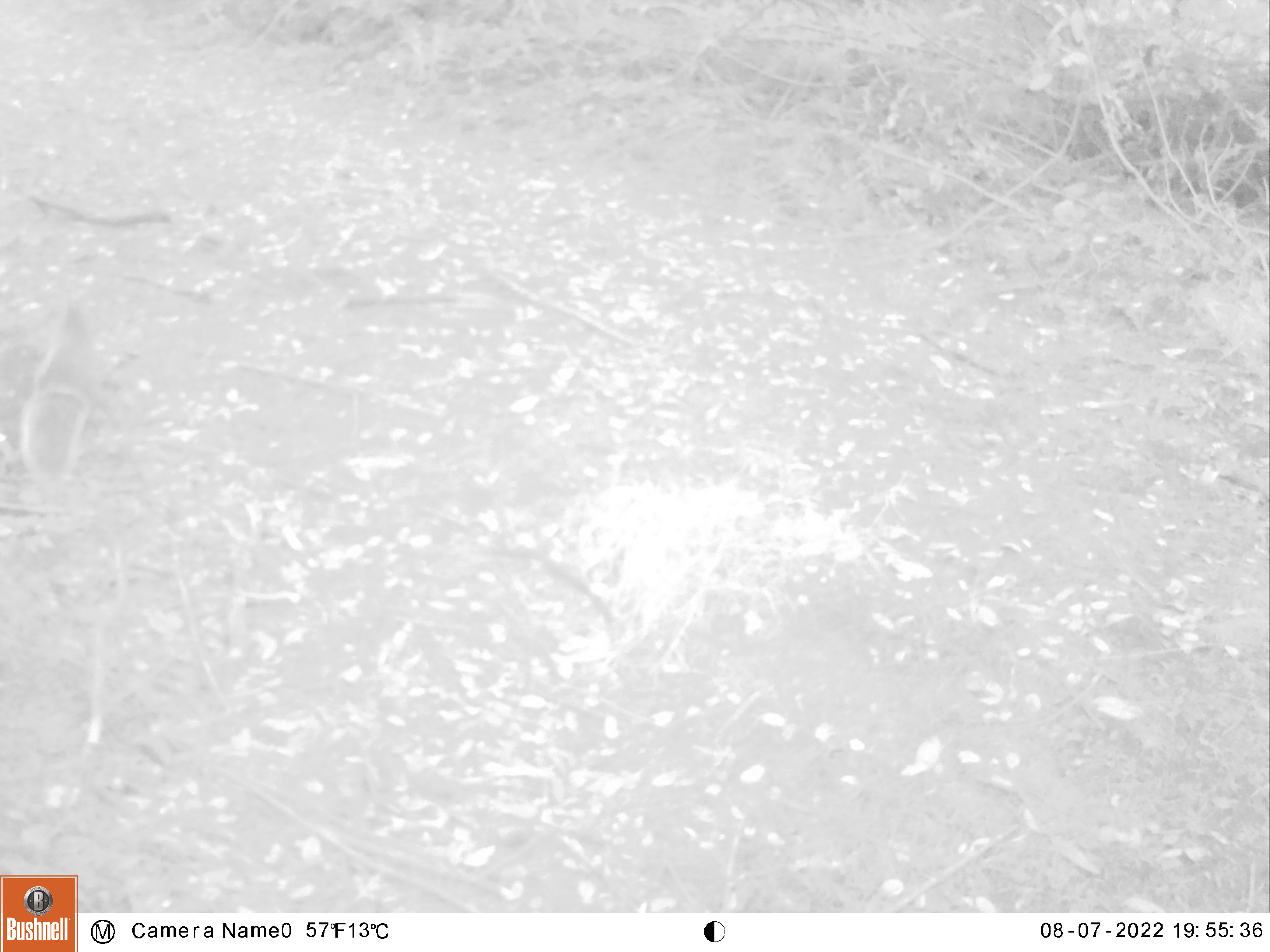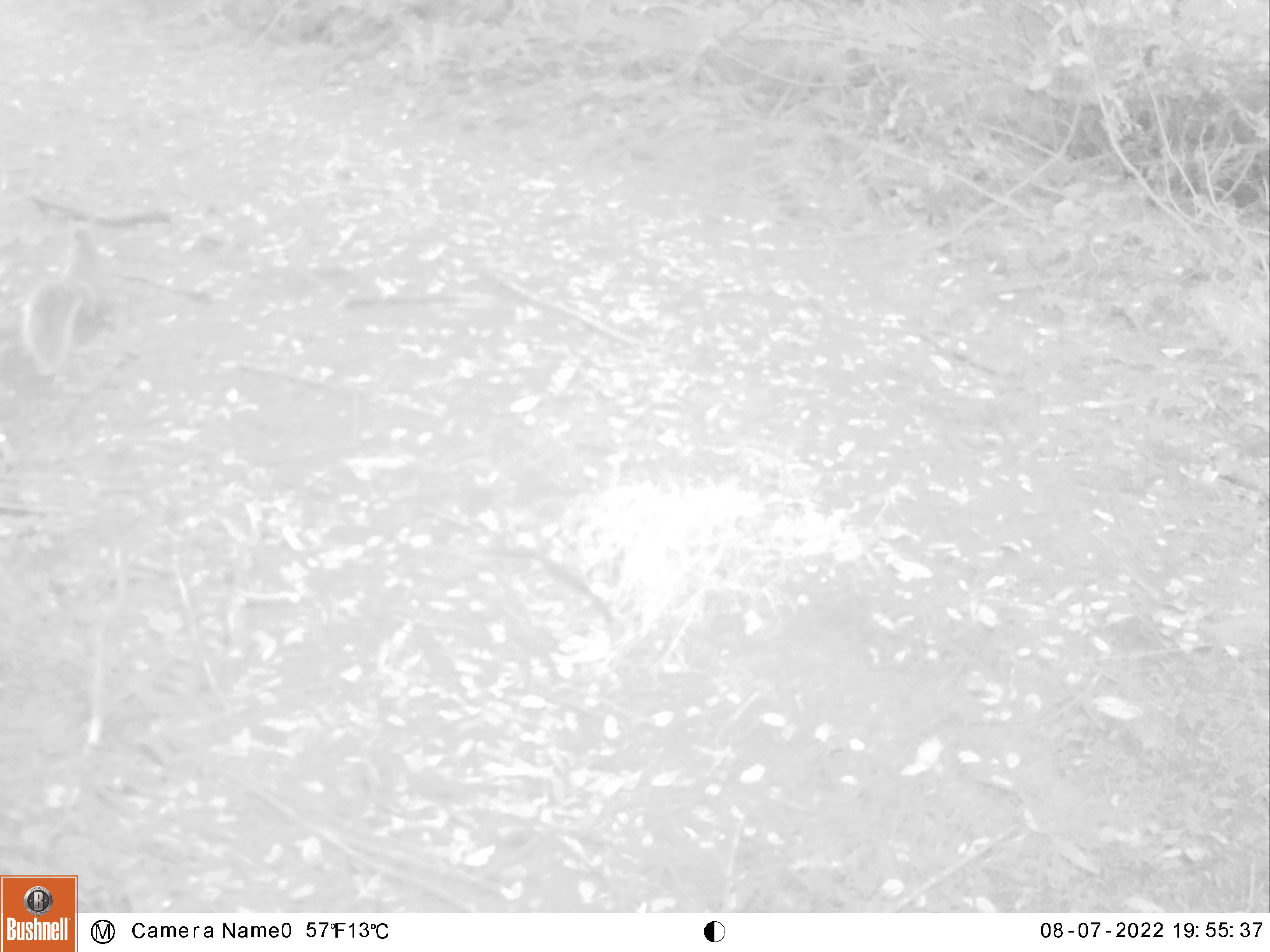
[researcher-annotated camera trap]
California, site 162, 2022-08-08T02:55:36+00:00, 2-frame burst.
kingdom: Animalia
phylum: Chordata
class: Mammalia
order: Rodentia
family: Sciuridae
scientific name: Sciuridae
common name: squirrel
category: unknown squirrel